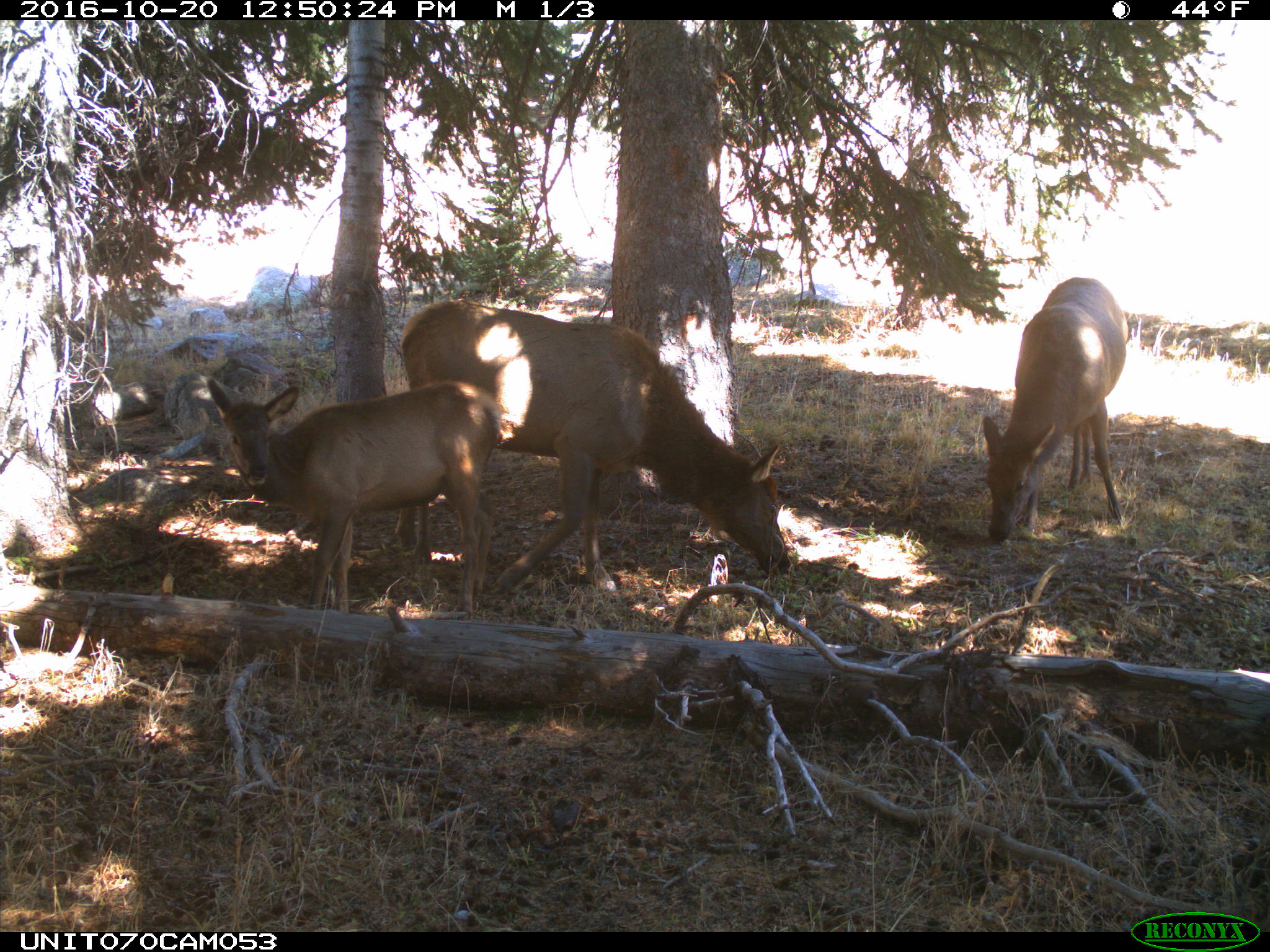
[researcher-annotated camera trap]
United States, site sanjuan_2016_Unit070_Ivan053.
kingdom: Animalia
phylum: Chordata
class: Mammalia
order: Artiodactyla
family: Cervidae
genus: Cervus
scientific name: Cervus elaphus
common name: red deer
Cervus elaphus (red deer).